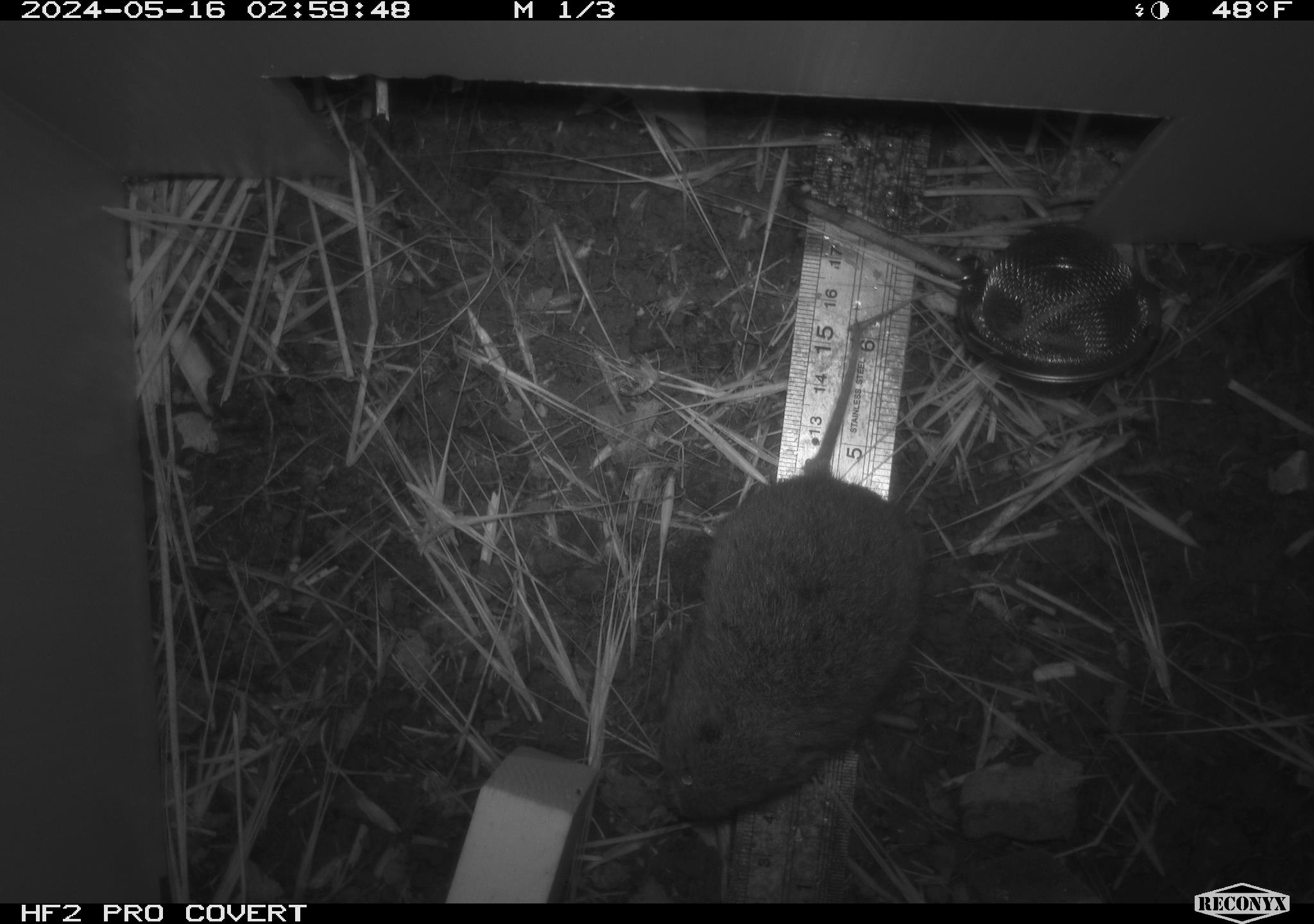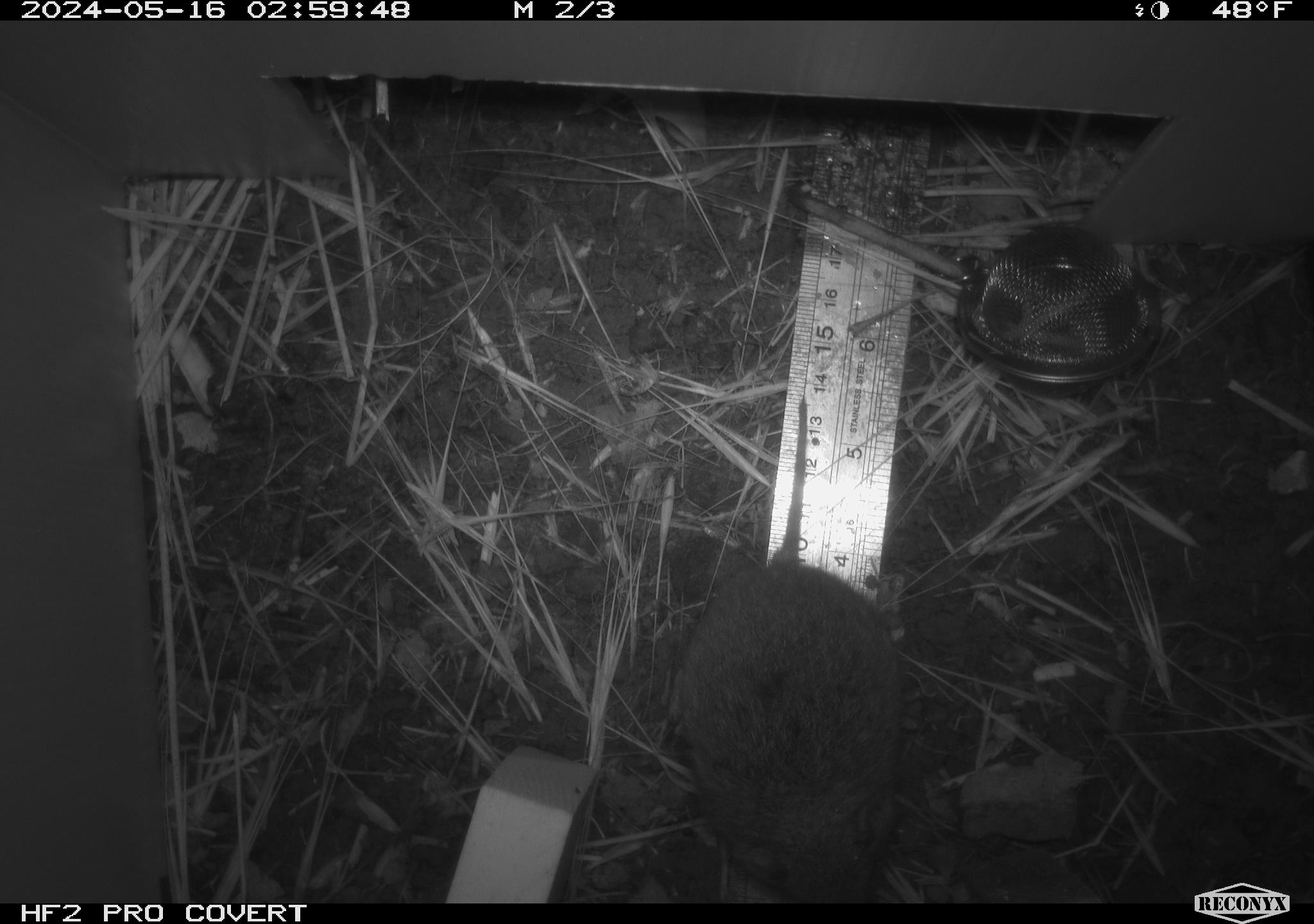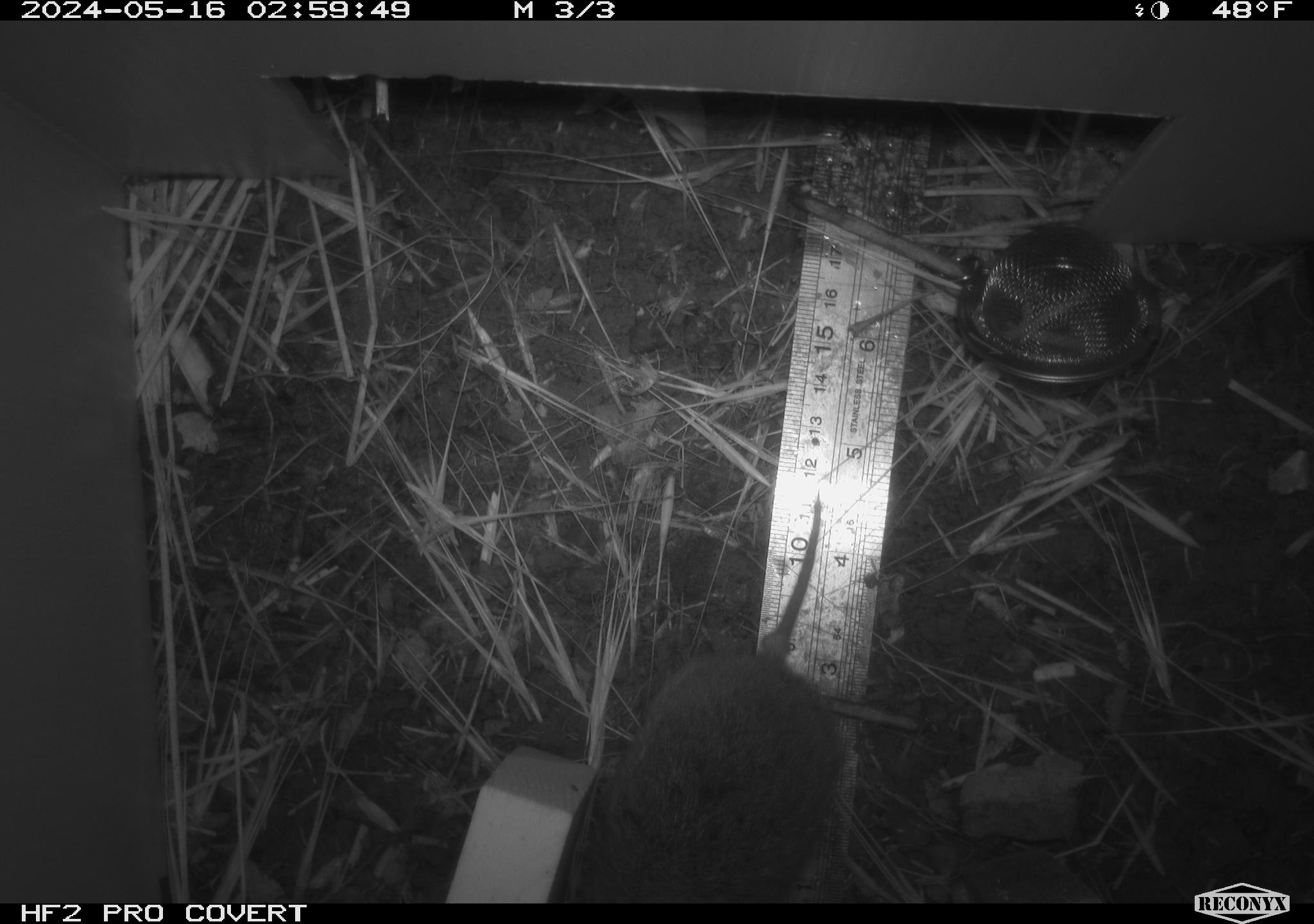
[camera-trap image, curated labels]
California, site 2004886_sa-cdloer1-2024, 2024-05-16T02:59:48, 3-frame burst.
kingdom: Animalia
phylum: Chordata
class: Mammalia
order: Rodentia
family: Cricetidae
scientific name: Arvicolinae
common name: voles, lemmings, and muskrats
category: arvicolinae subfamily